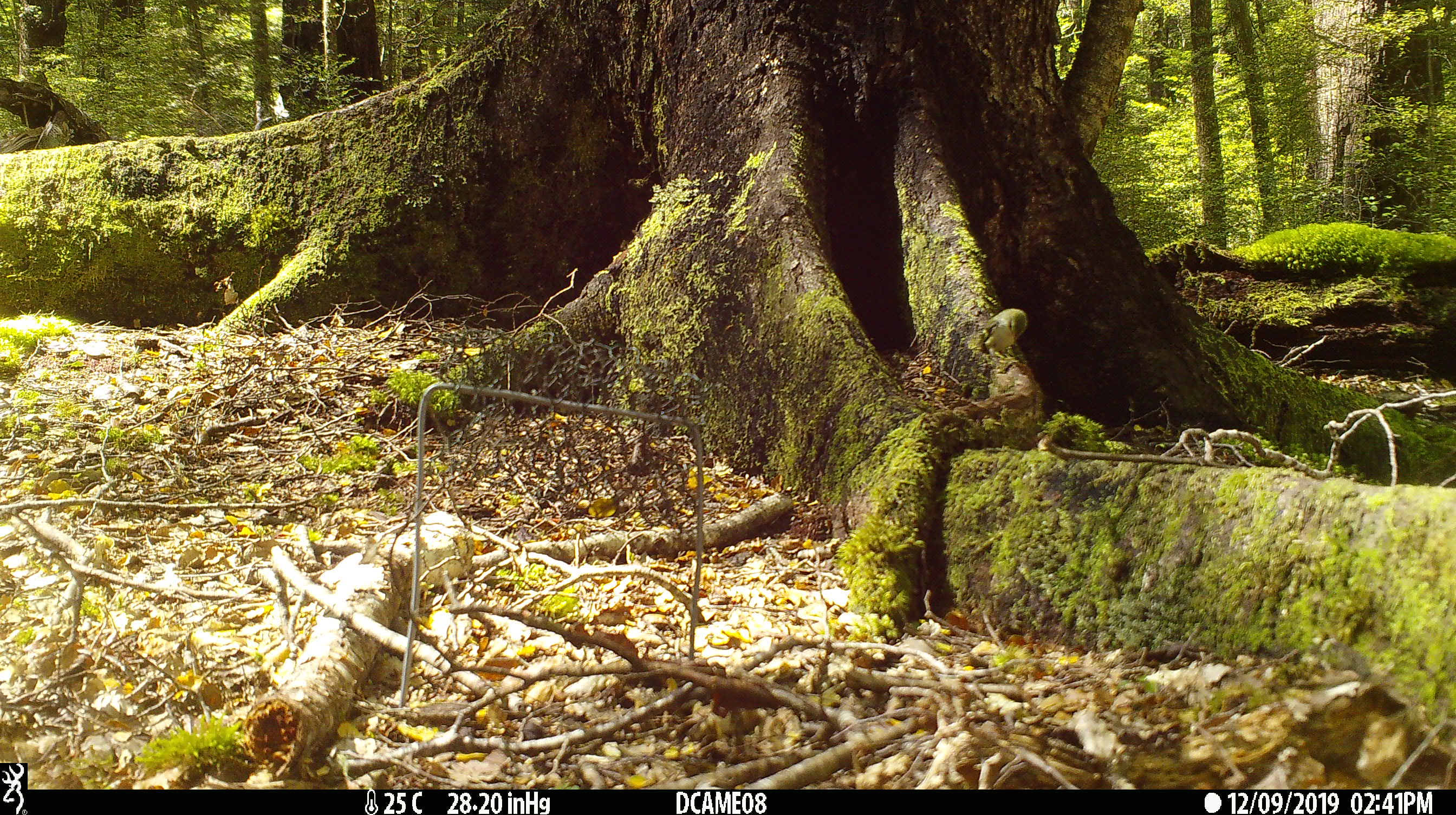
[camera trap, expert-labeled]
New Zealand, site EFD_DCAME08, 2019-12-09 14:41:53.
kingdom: Animalia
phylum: Chordata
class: Aves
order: Passeriformes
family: Acanthisittidae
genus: Acanthisitta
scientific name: Acanthisitta chloris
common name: rifleman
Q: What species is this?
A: Rifleman (Acanthisitta chloris).